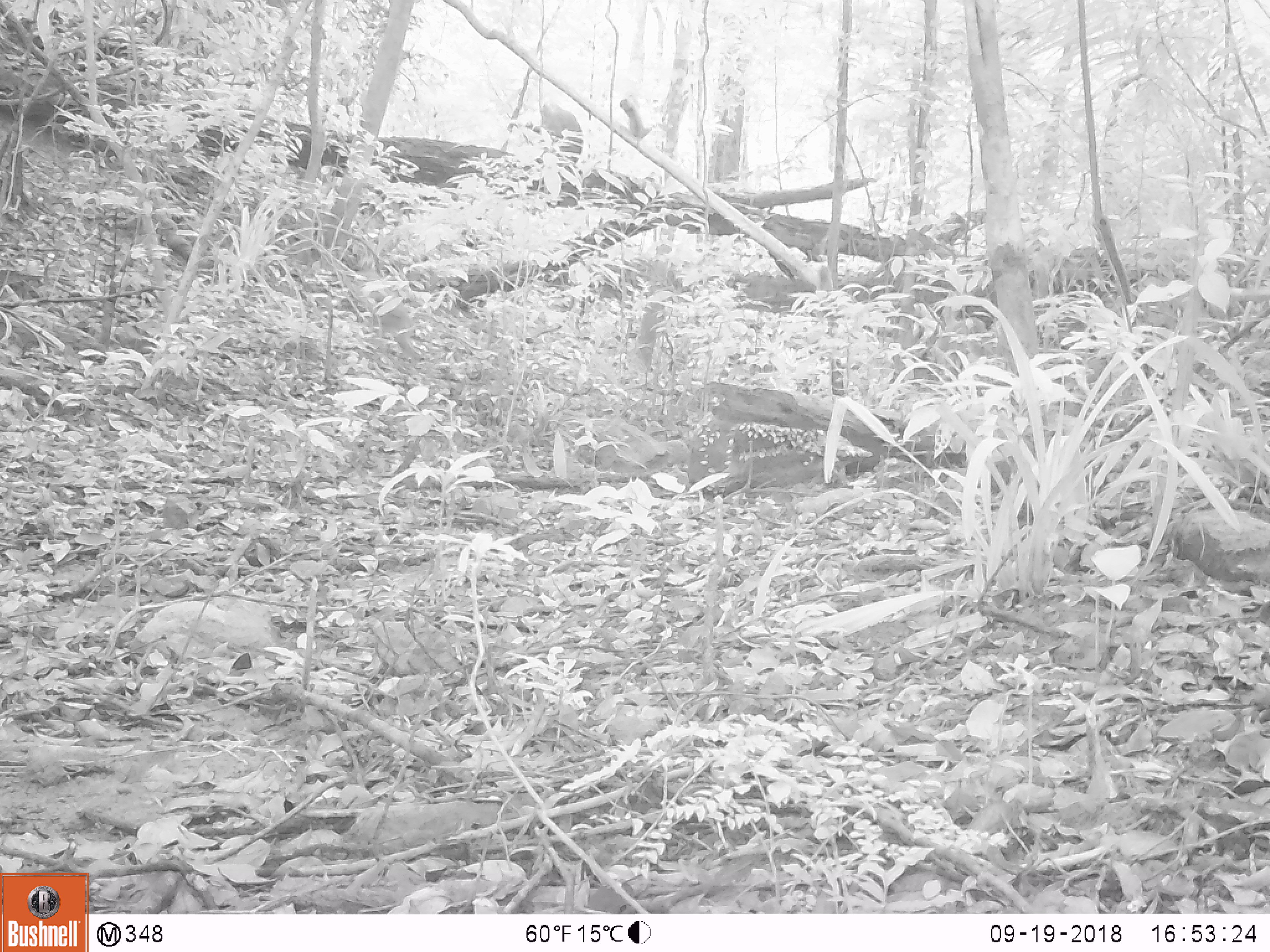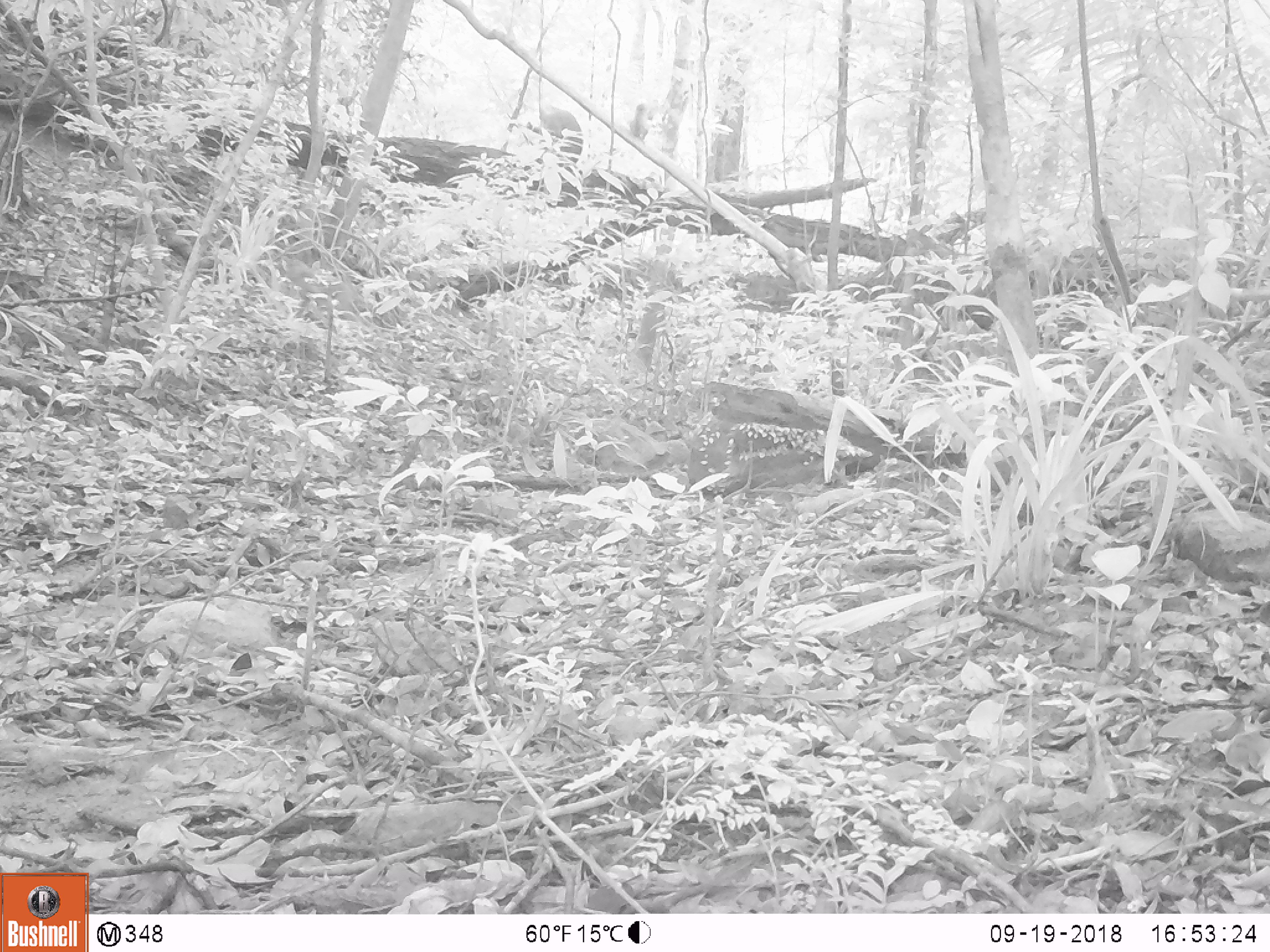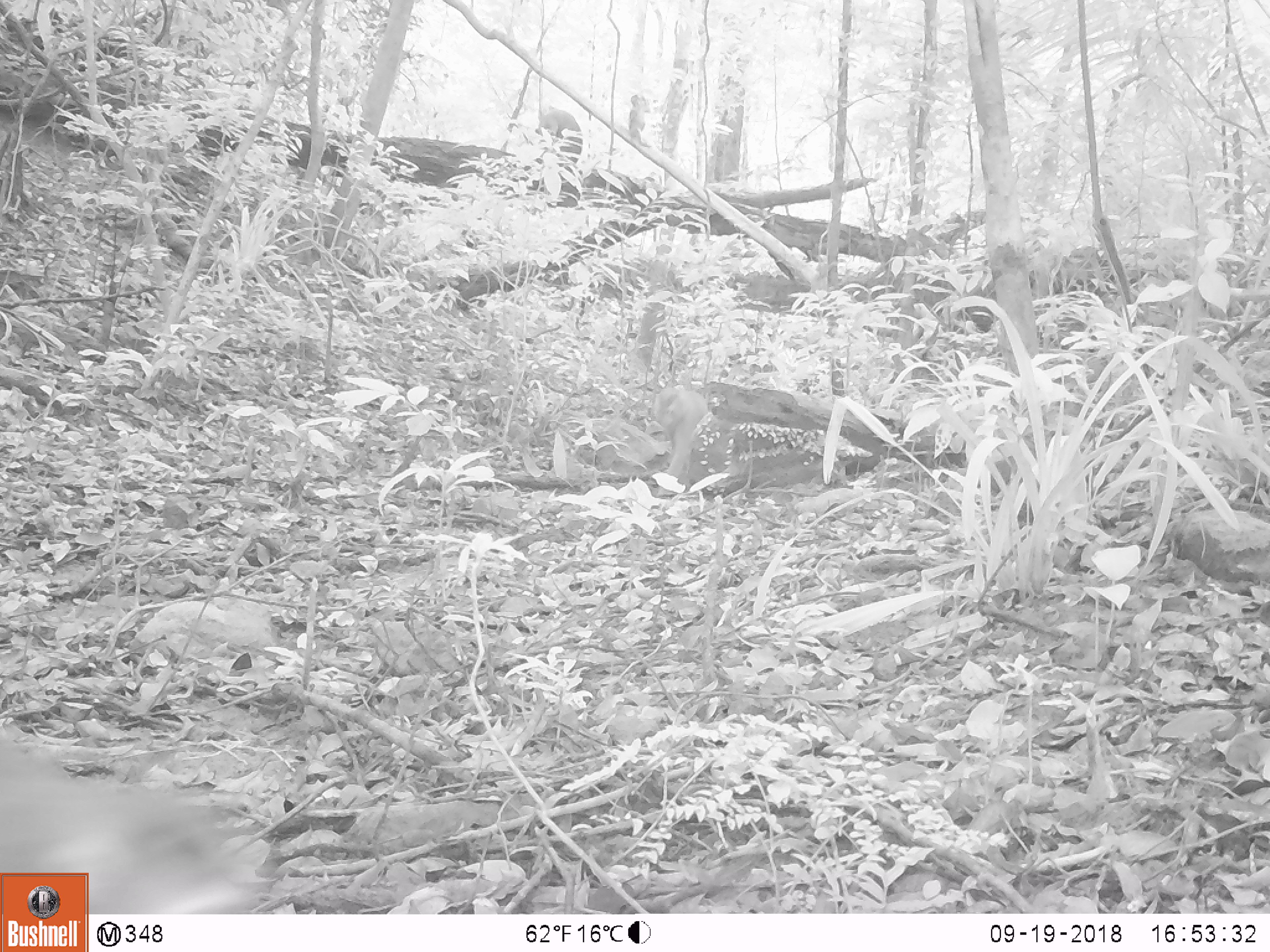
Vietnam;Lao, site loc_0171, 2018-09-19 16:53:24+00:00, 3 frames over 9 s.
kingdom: Animalia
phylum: Chordata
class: Mammalia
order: Primates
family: Cercopithecidae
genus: Macaca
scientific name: Macaca nemestrina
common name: pig-tailed macaque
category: pig tailed macaque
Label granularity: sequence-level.